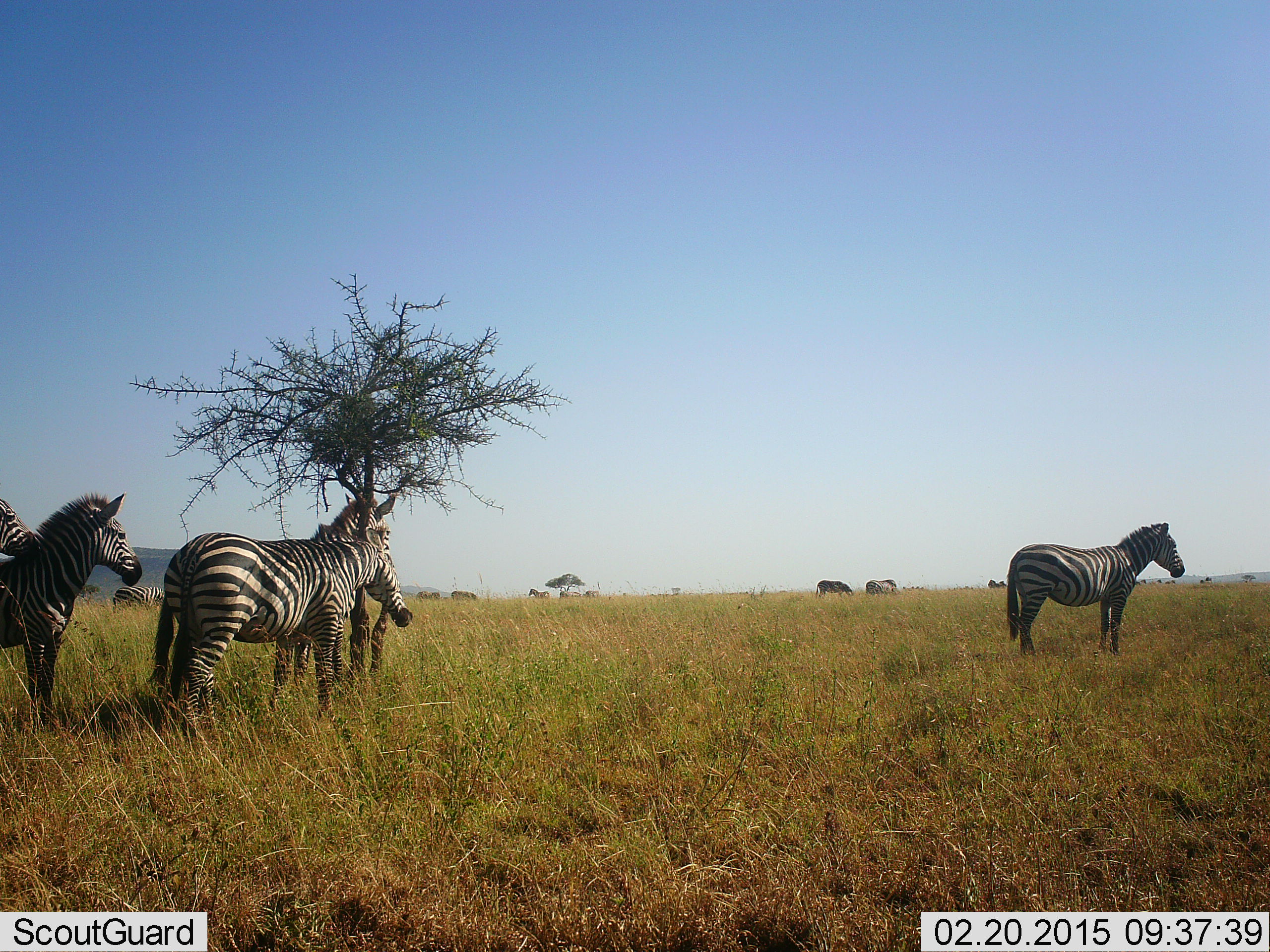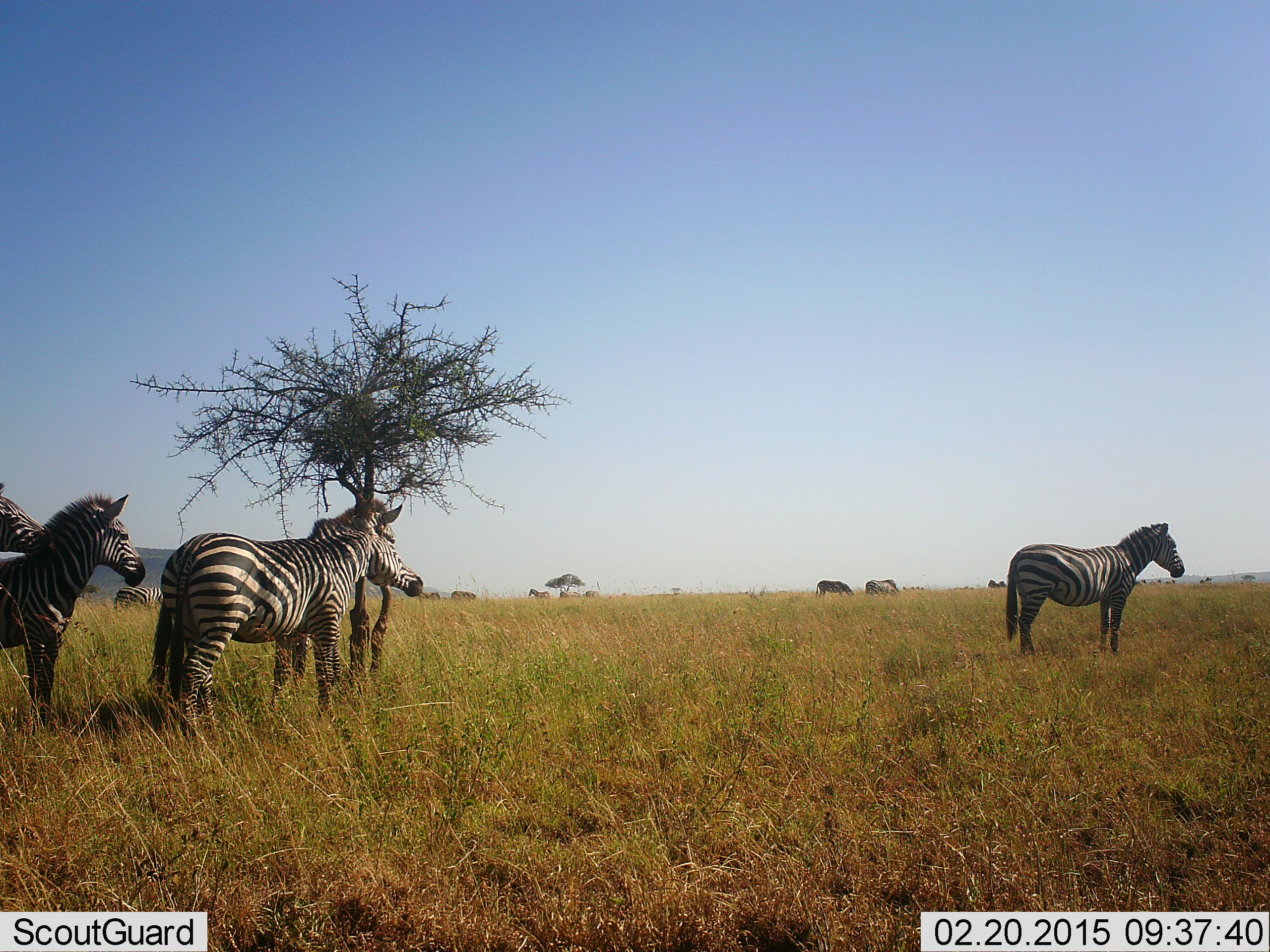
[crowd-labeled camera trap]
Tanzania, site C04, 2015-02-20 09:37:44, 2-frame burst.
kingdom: Animalia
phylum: Chordata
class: Mammalia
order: Perissodactyla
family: Equidae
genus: Equus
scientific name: Equus quagga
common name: plains zebra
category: zebra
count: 8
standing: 100%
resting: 0%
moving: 0%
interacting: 18%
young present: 9%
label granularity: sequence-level